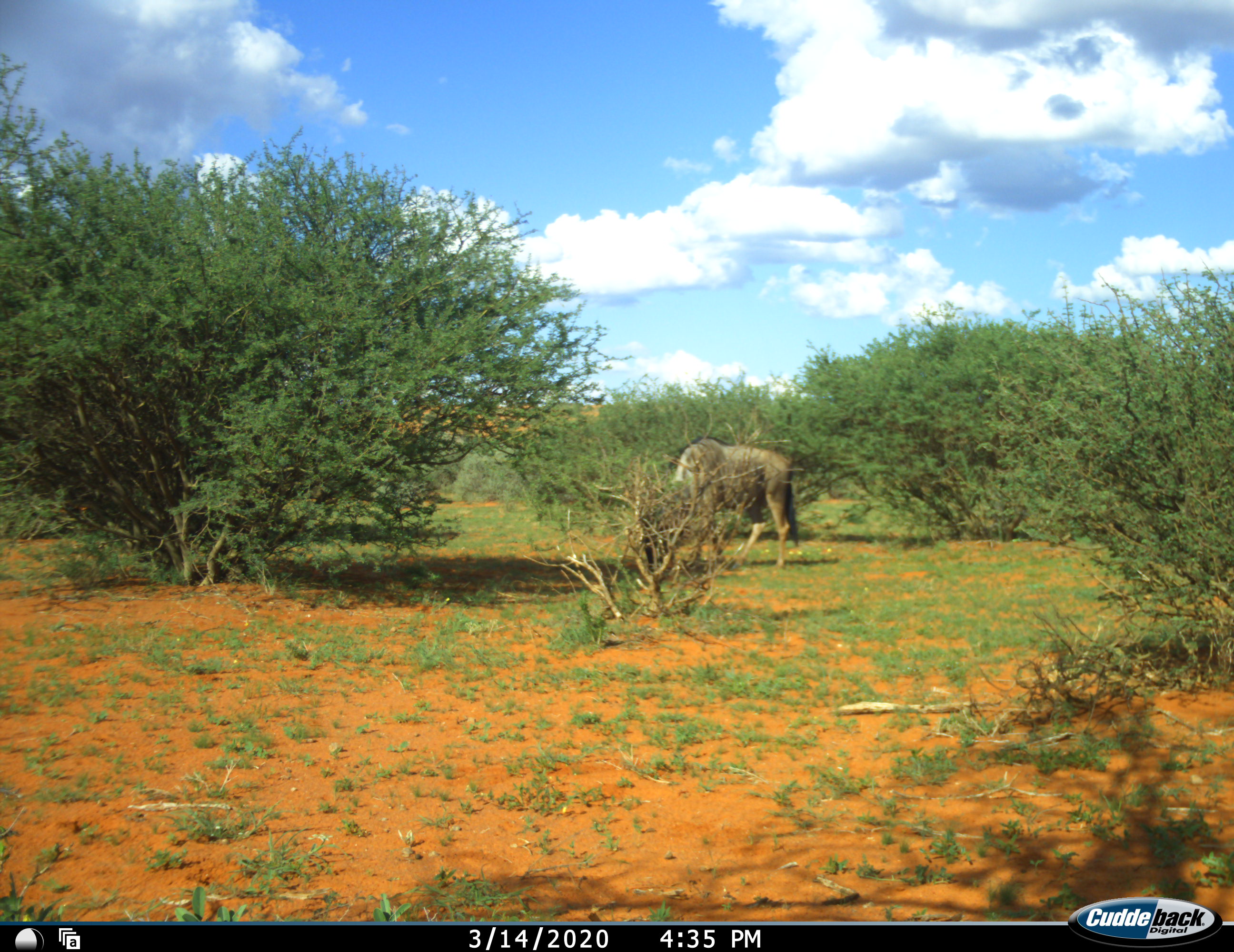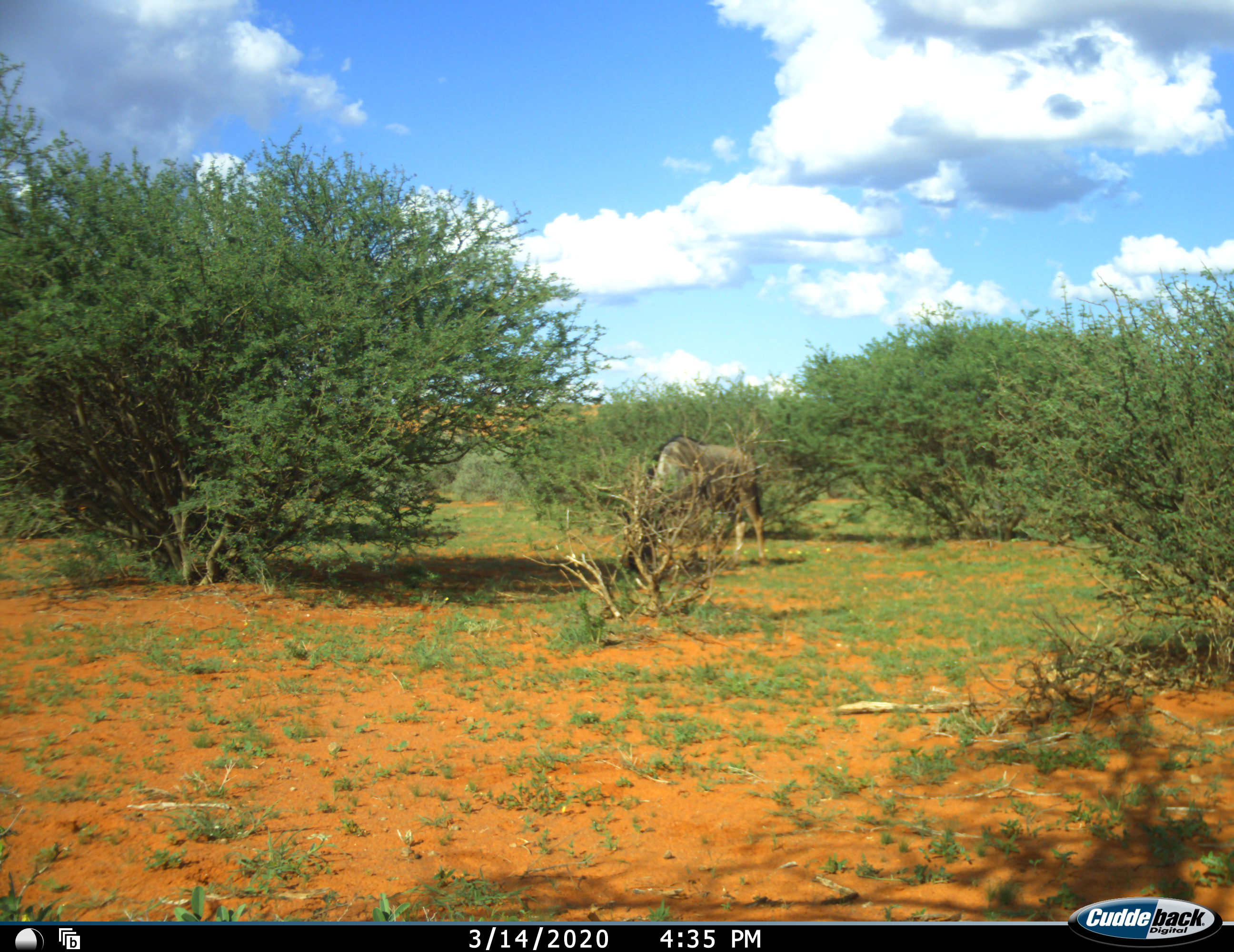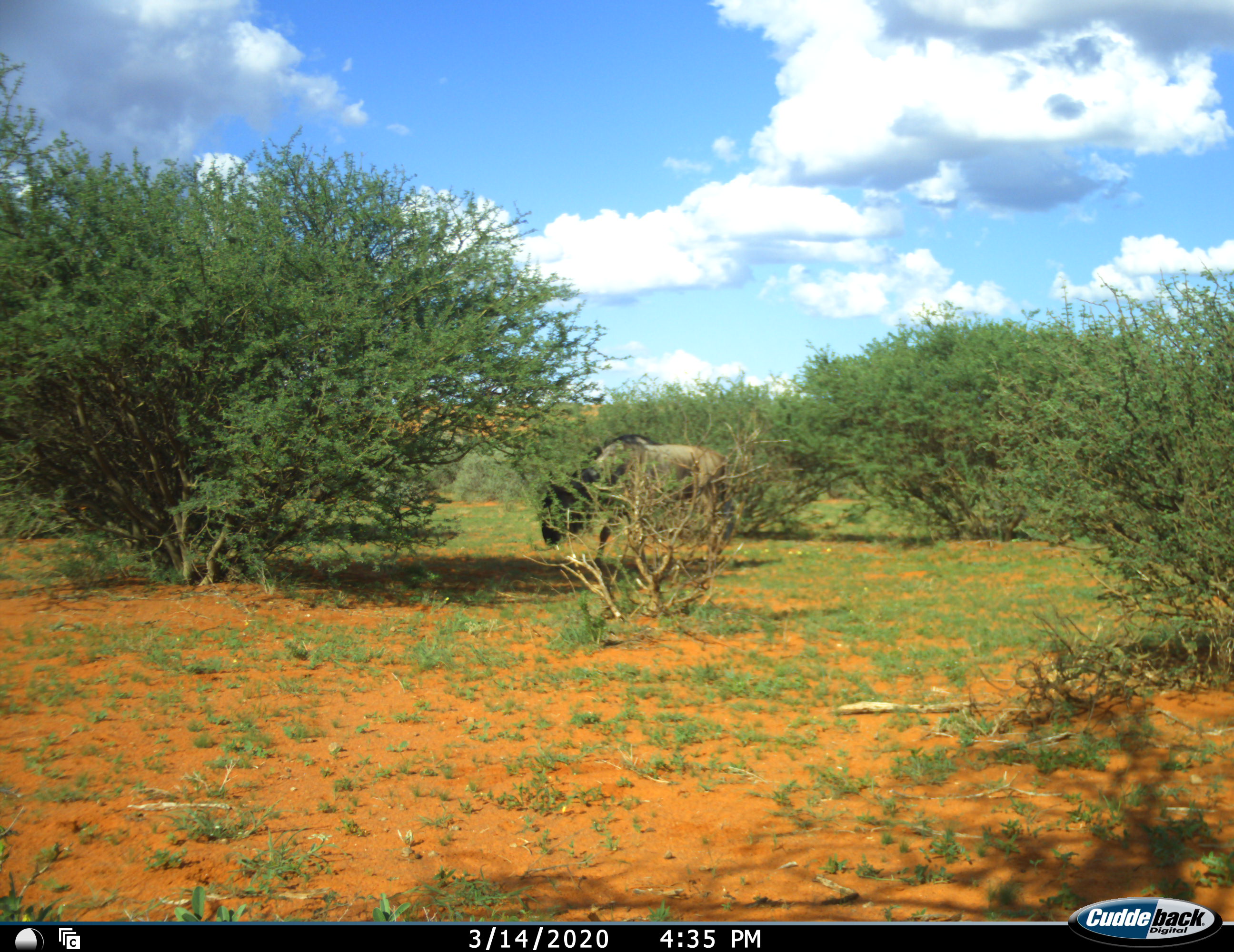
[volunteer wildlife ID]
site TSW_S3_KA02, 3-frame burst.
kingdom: Animalia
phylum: Chordata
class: Mammalia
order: Artiodactyla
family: Bovidae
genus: Connochaetes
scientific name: Connochaetes taurinus taurinus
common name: blue wildebeest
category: wildebeestblue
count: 1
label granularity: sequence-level